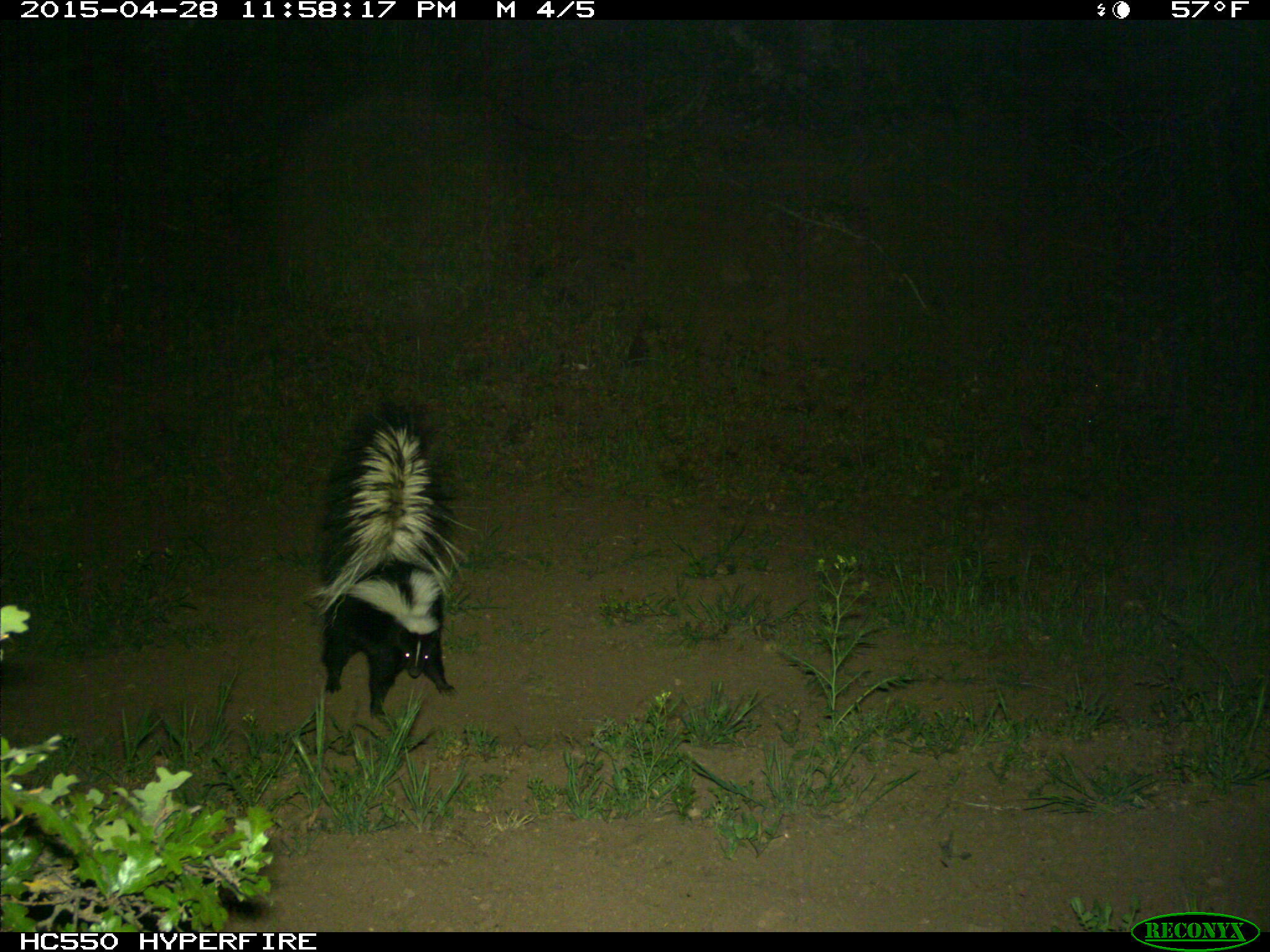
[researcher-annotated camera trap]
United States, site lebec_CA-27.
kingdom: Animalia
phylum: Chordata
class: Mammalia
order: Carnivora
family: Mephitidae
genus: Mephitis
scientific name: Mephitis mephitis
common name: striped skunk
Mephitis mephitis (striped skunk).